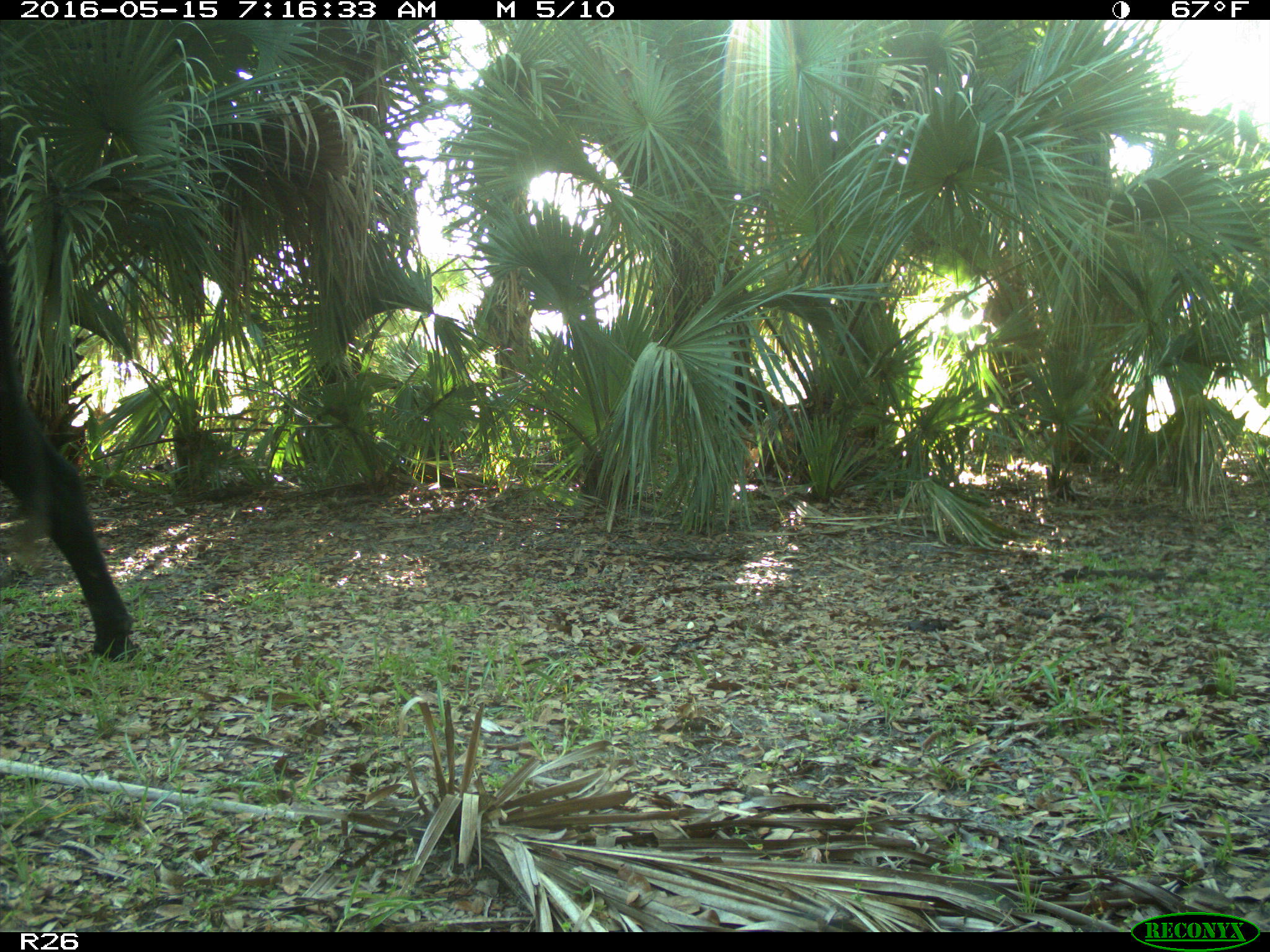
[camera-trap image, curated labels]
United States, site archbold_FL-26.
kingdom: Animalia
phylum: Chordata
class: Mammalia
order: Artiodactyla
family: Bovidae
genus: Bos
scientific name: Bos taurus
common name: domestic cow